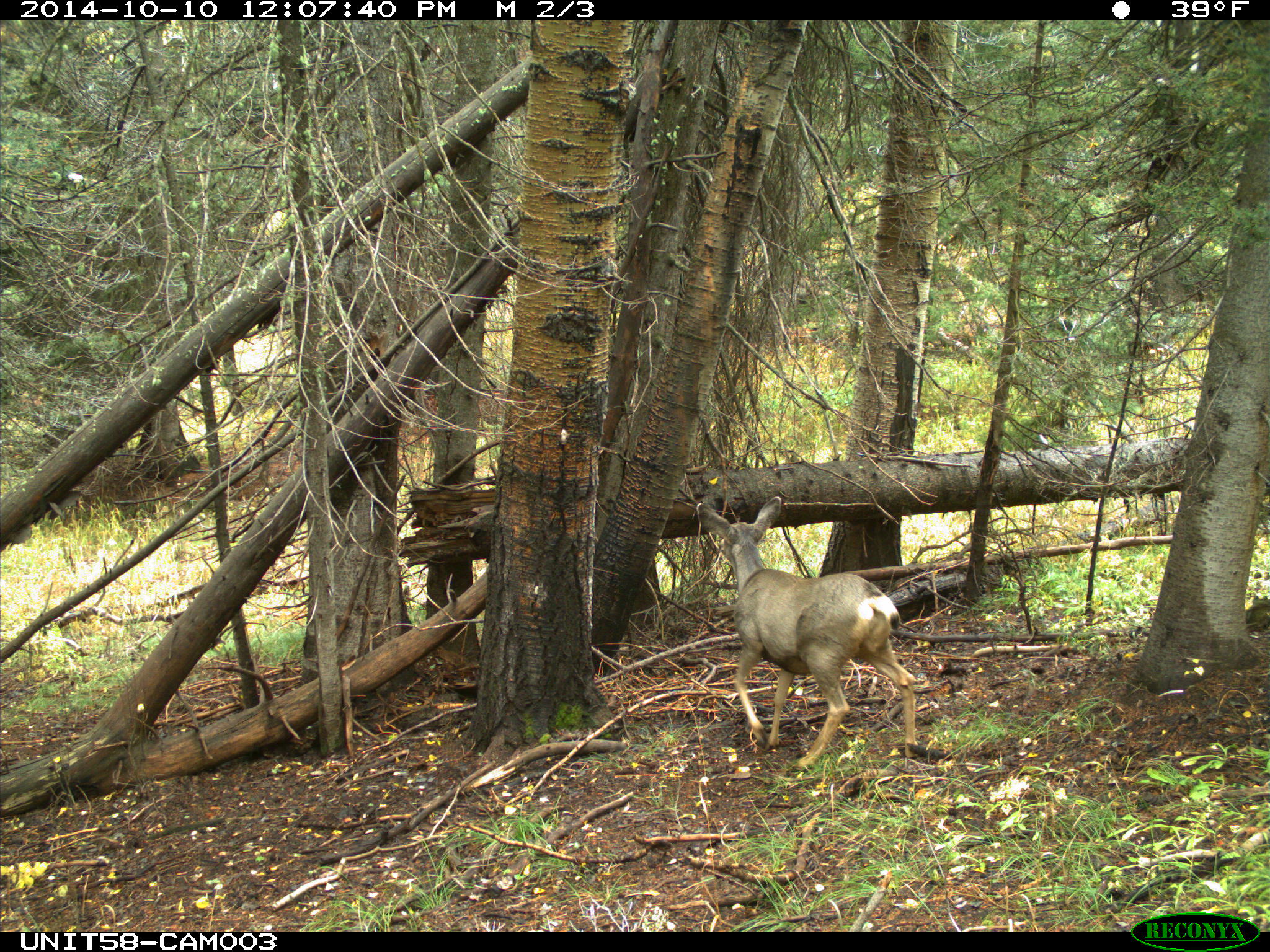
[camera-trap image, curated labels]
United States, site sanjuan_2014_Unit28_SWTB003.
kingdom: Animalia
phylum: Chordata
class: Mammalia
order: Artiodactyla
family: Cervidae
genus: Odocoileus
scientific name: Odocoileus hemionus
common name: mule deer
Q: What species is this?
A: Odocoileus hemionus (mule deer).